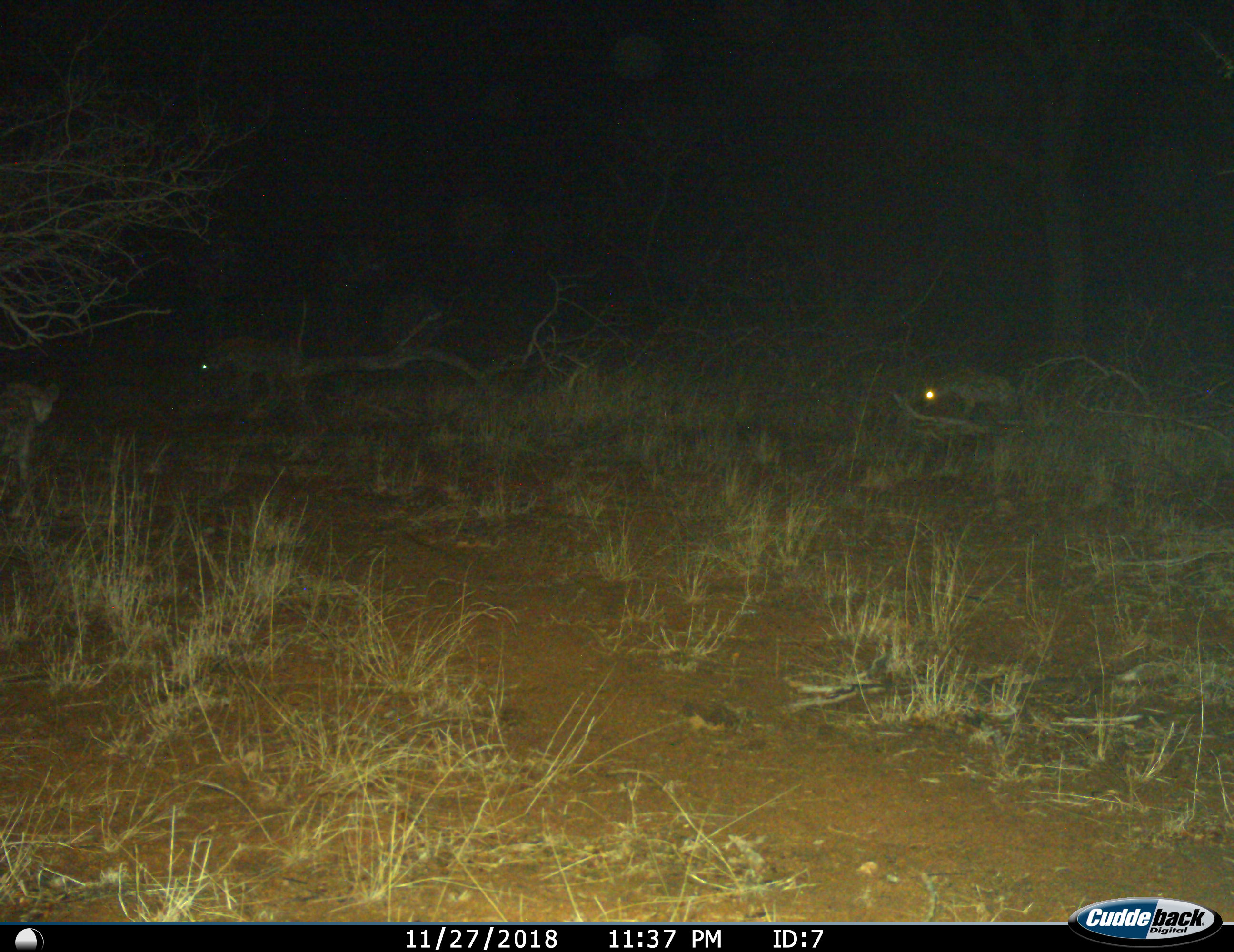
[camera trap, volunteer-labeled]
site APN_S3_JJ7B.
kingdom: Animalia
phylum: Chordata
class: Mammalia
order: Carnivora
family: Hyaenidae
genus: Crocuta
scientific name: Crocuta crocuta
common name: spotted hyena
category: hyenaspotted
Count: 2.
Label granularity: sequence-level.